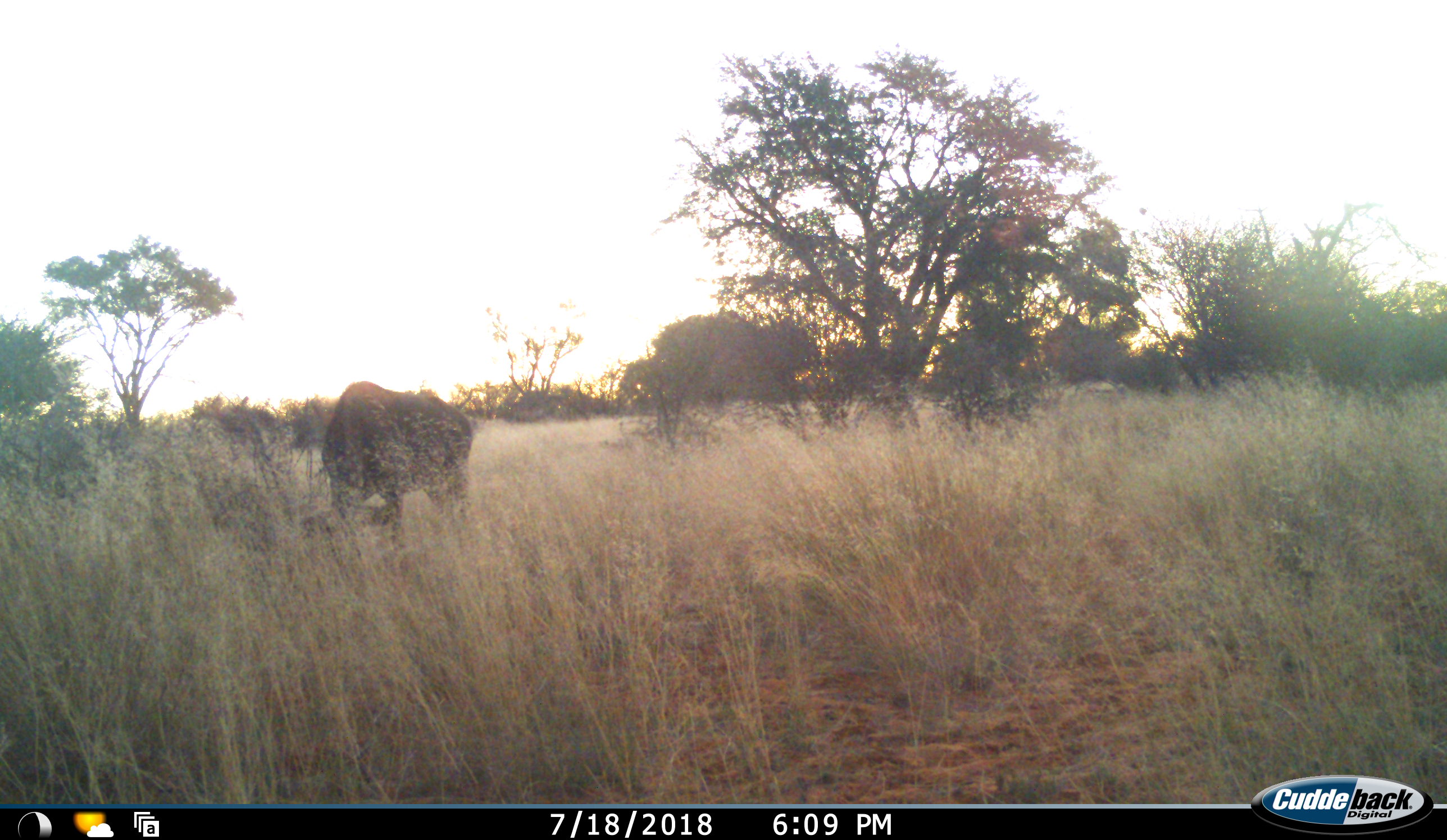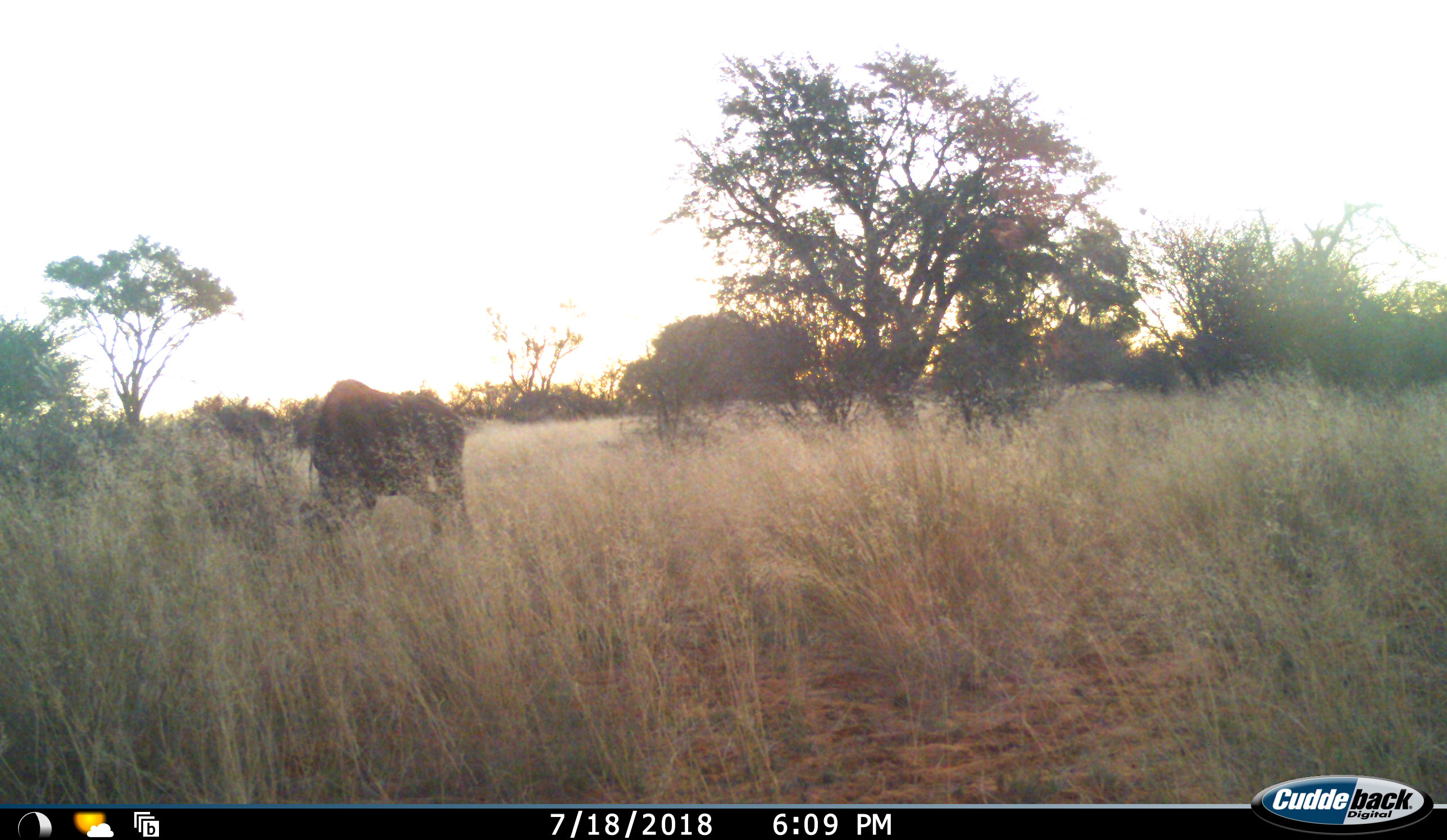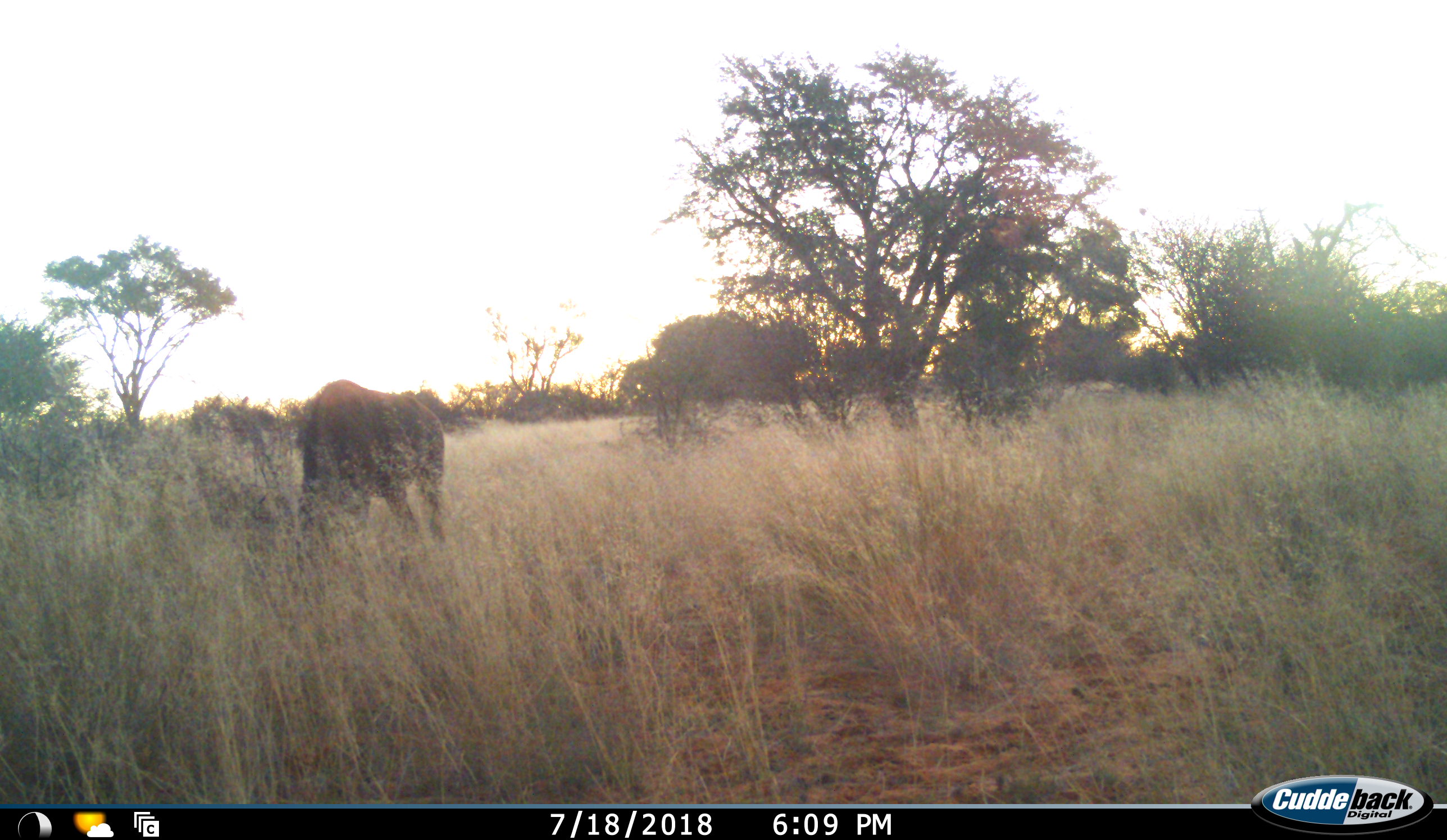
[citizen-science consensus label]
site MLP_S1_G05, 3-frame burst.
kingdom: Animalia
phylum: Chordata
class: Mammalia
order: Artiodactyla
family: Bovidae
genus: Connochaetes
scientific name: Connochaetes taurinus taurinus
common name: blue wildebeest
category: wildebeestblue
Wildebeestblue (blue wildebeest) (Connochaetes taurinus taurinus), count 1. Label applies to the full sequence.